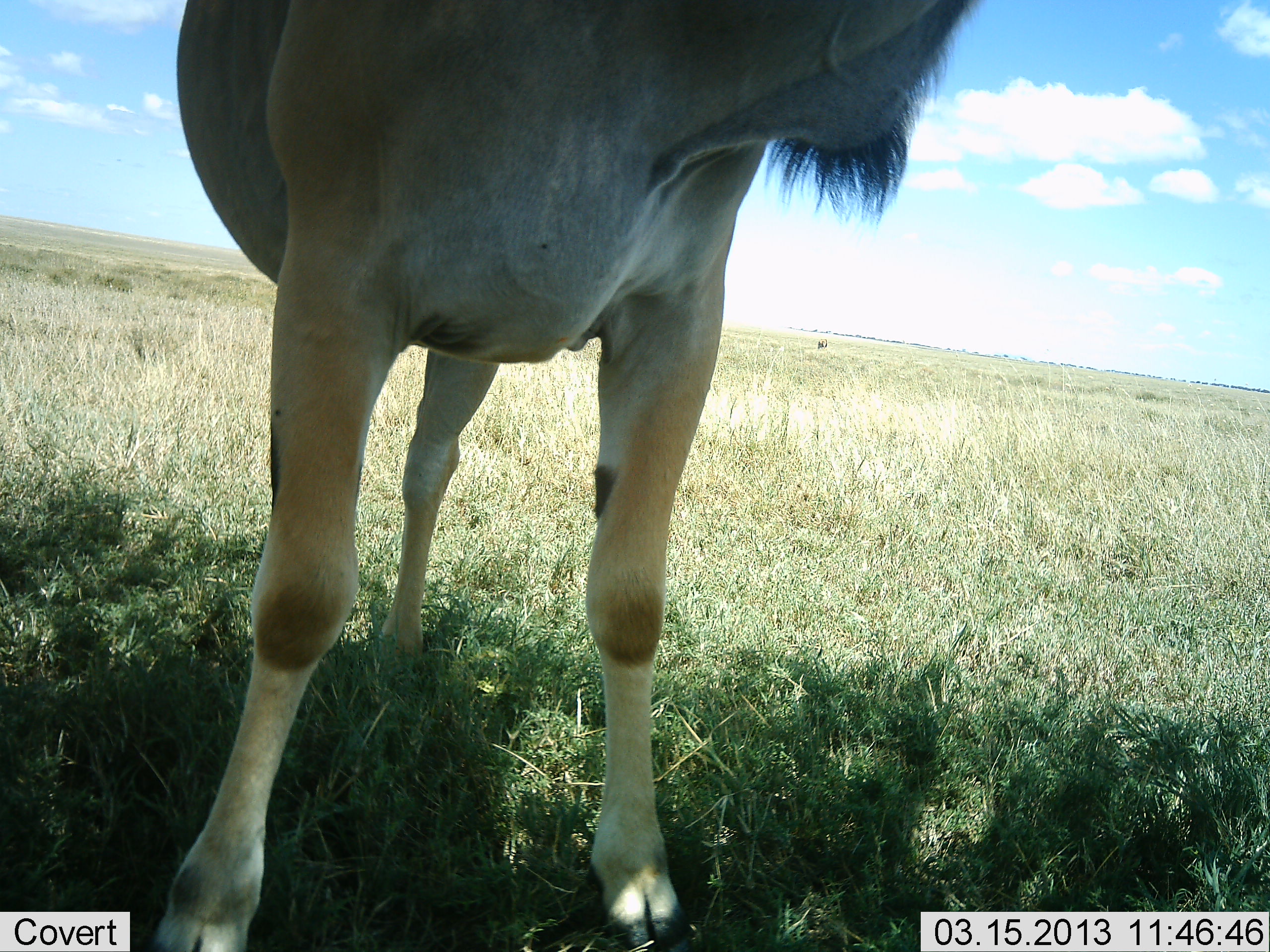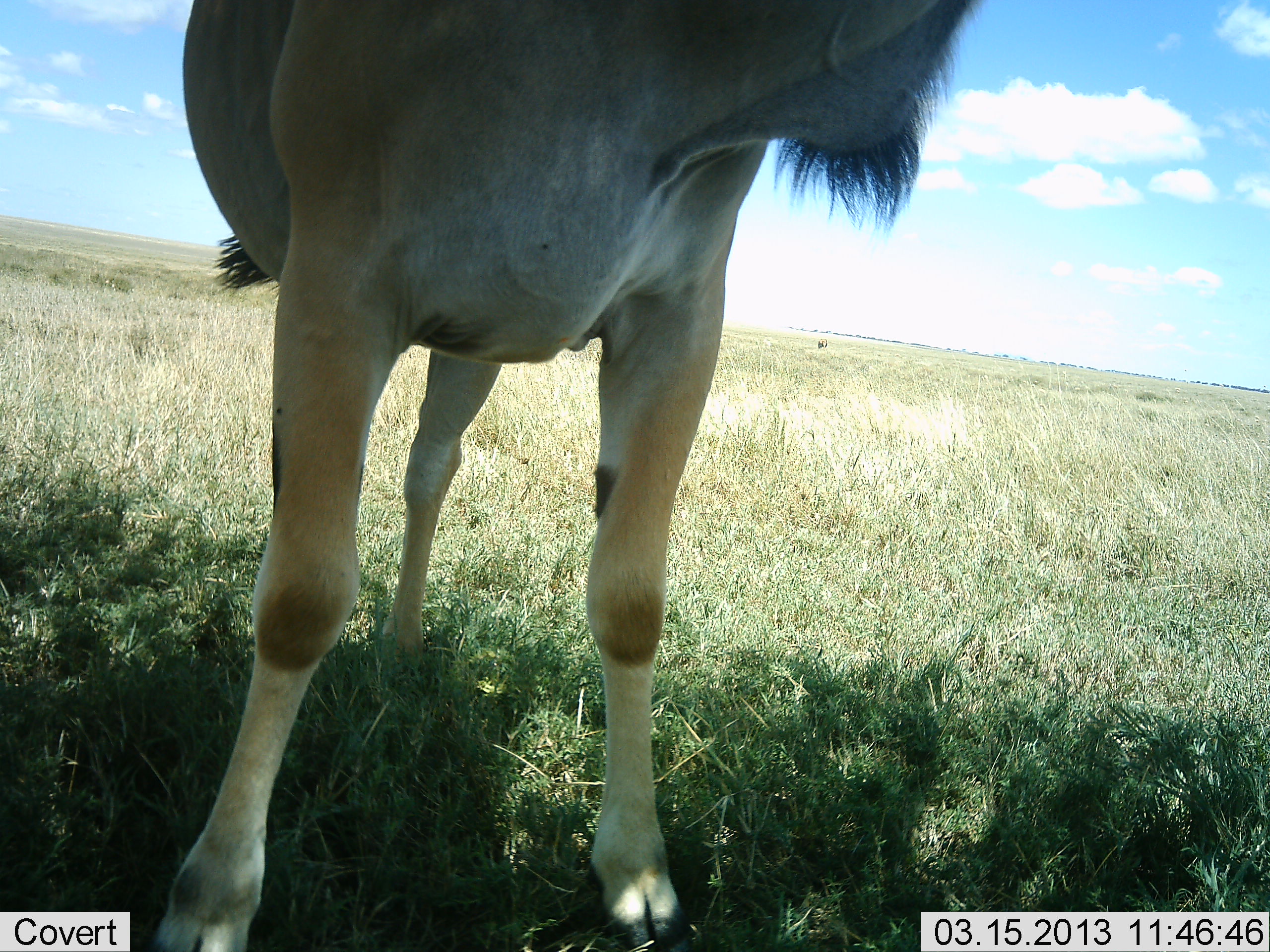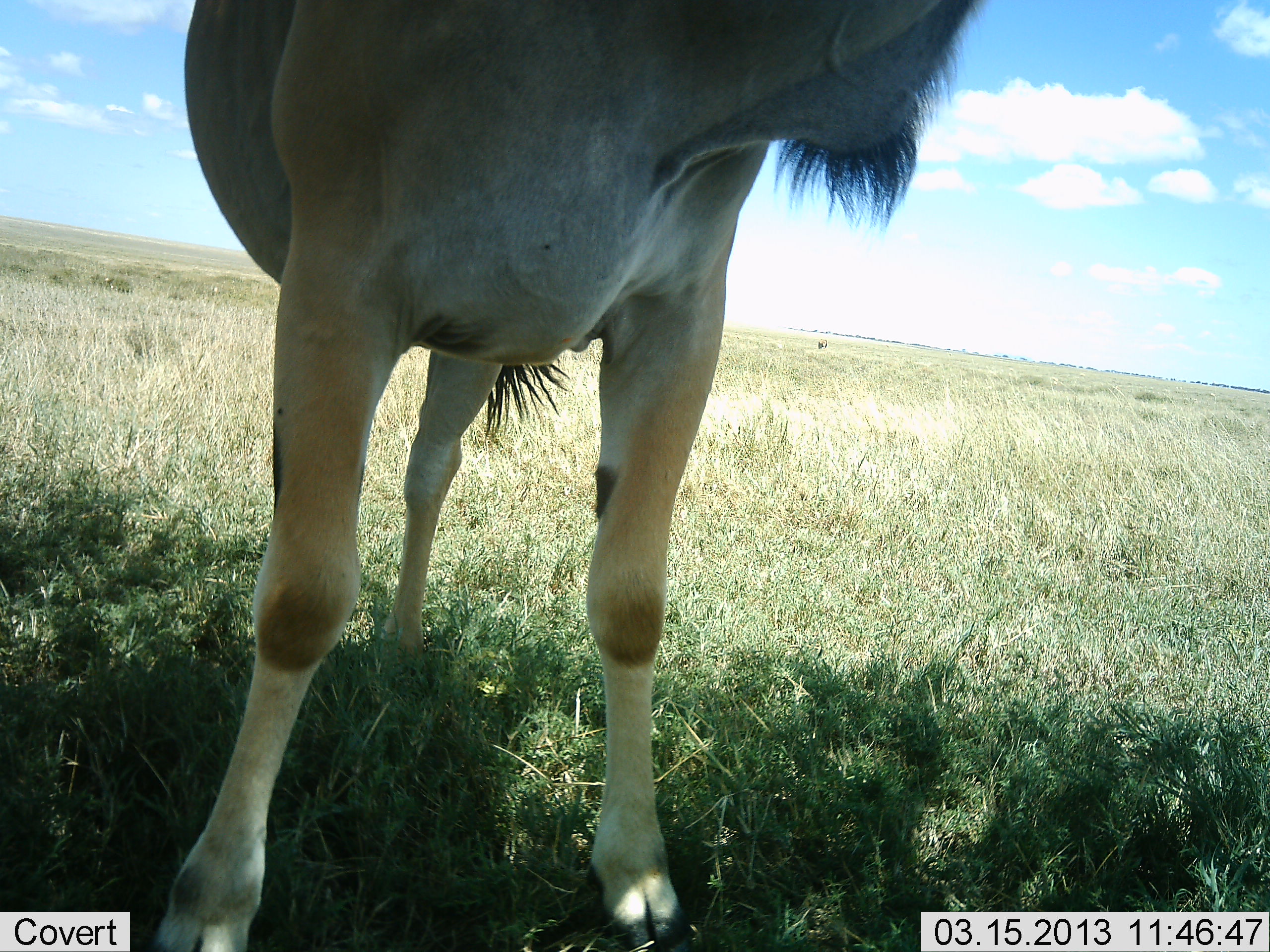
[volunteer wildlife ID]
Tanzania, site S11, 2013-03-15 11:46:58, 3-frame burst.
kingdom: Animalia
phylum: Chordata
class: Mammalia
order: Artiodactyla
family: Bovidae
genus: Tragelaphus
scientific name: Tragelaphus oryx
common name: eland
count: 1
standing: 100%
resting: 0%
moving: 0%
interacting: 0%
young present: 3%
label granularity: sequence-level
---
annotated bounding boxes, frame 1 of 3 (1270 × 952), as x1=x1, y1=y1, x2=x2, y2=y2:
animal: x1=145, y1=0, x2=983, y2=952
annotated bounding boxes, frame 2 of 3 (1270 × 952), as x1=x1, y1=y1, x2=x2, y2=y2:
animal: x1=148, y1=0, x2=983, y2=952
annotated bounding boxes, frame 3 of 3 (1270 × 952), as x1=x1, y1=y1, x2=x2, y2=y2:
animal: x1=149, y1=0, x2=983, y2=952